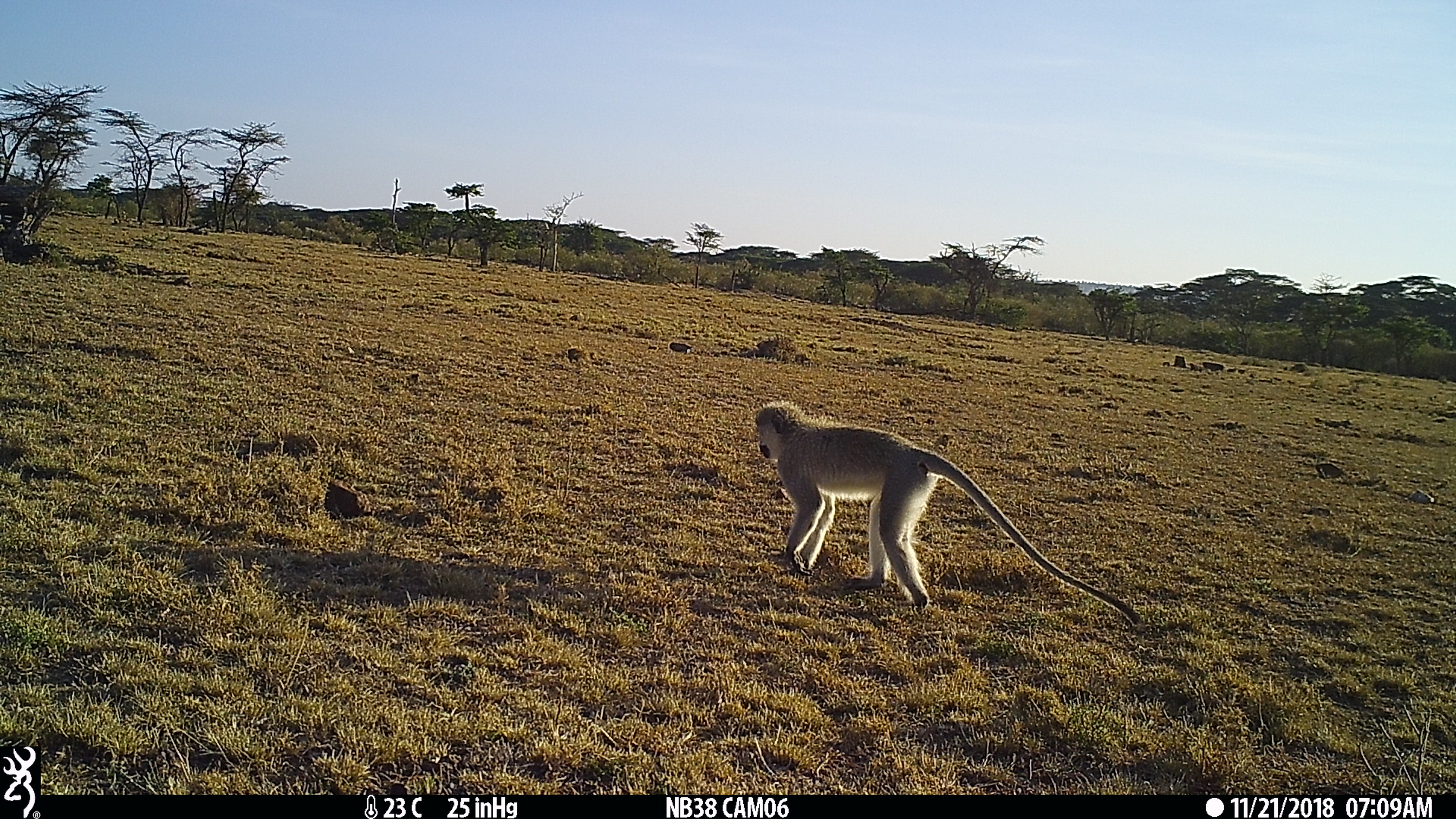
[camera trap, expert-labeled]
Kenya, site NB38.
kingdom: Animalia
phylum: Chordata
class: Mammalia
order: Primates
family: Cercopithecidae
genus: Chlorocebus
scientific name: Chlorocebus pygerythrus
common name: vervet monkey